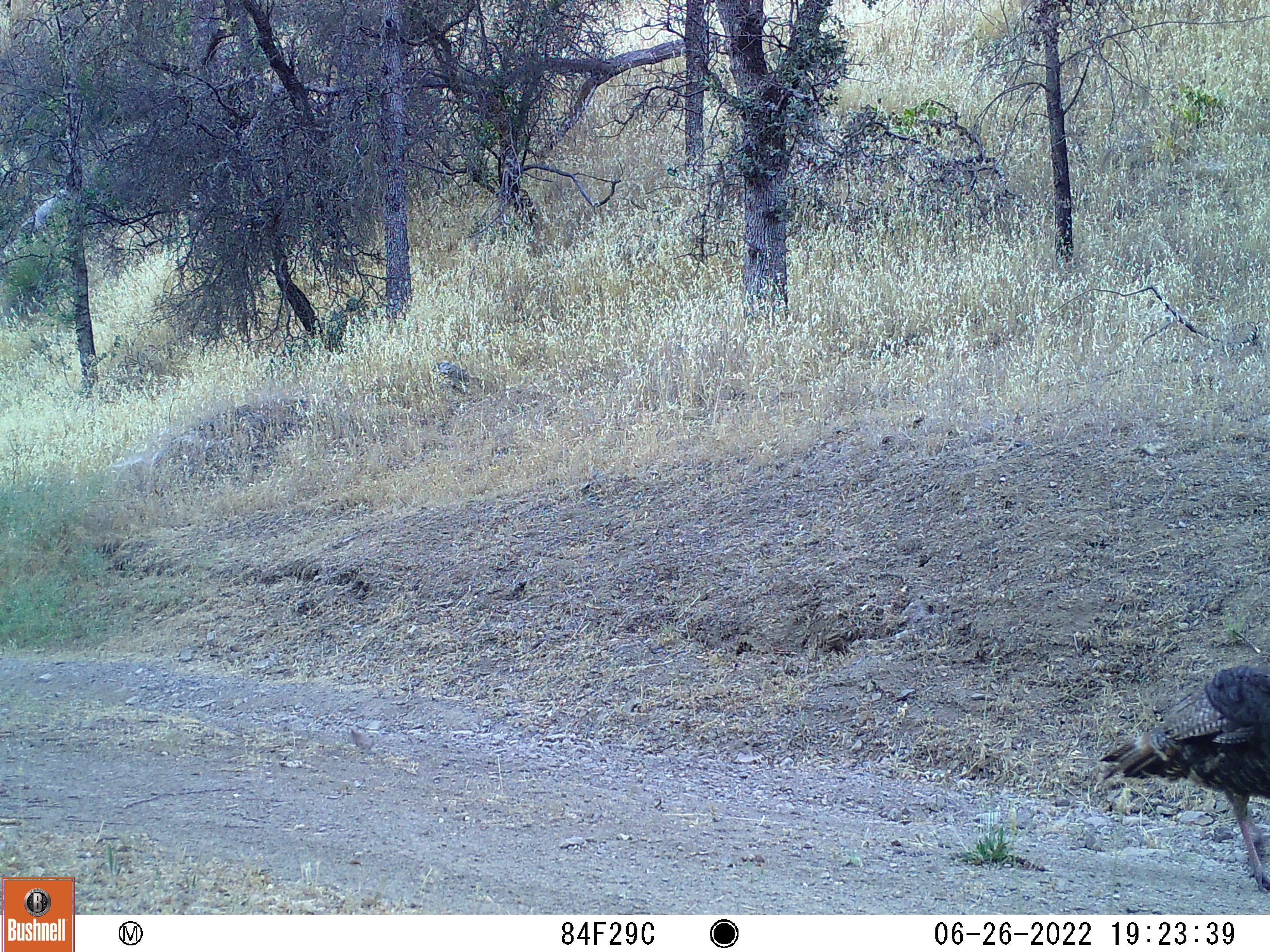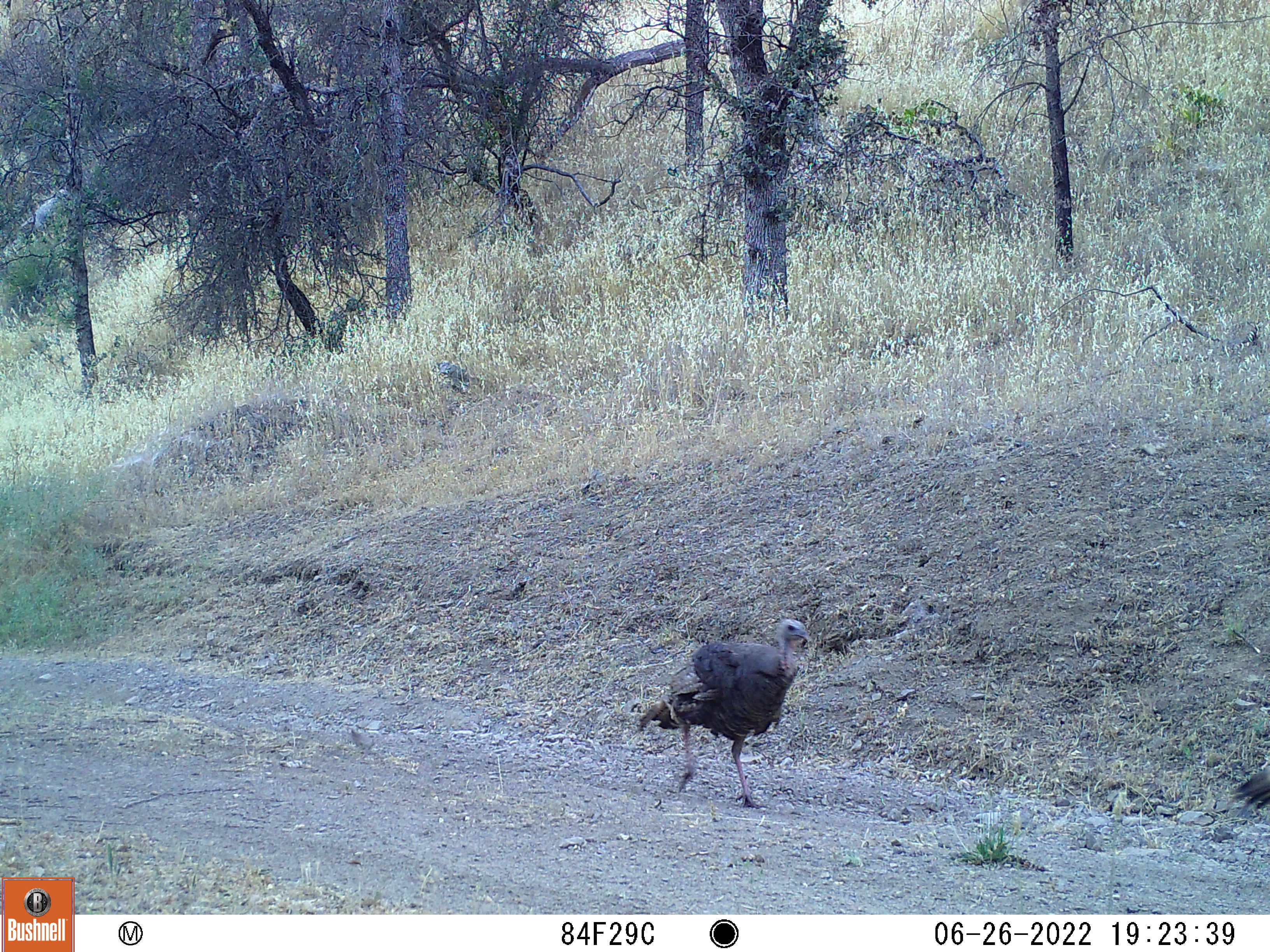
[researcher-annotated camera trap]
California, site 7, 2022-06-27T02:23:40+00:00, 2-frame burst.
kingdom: Animalia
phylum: Chordata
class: Aves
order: Galliformes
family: Phasianidae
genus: Meleagris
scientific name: Meleagris gallopavo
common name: turkey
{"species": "turkey (Meleagris gallopavo)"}